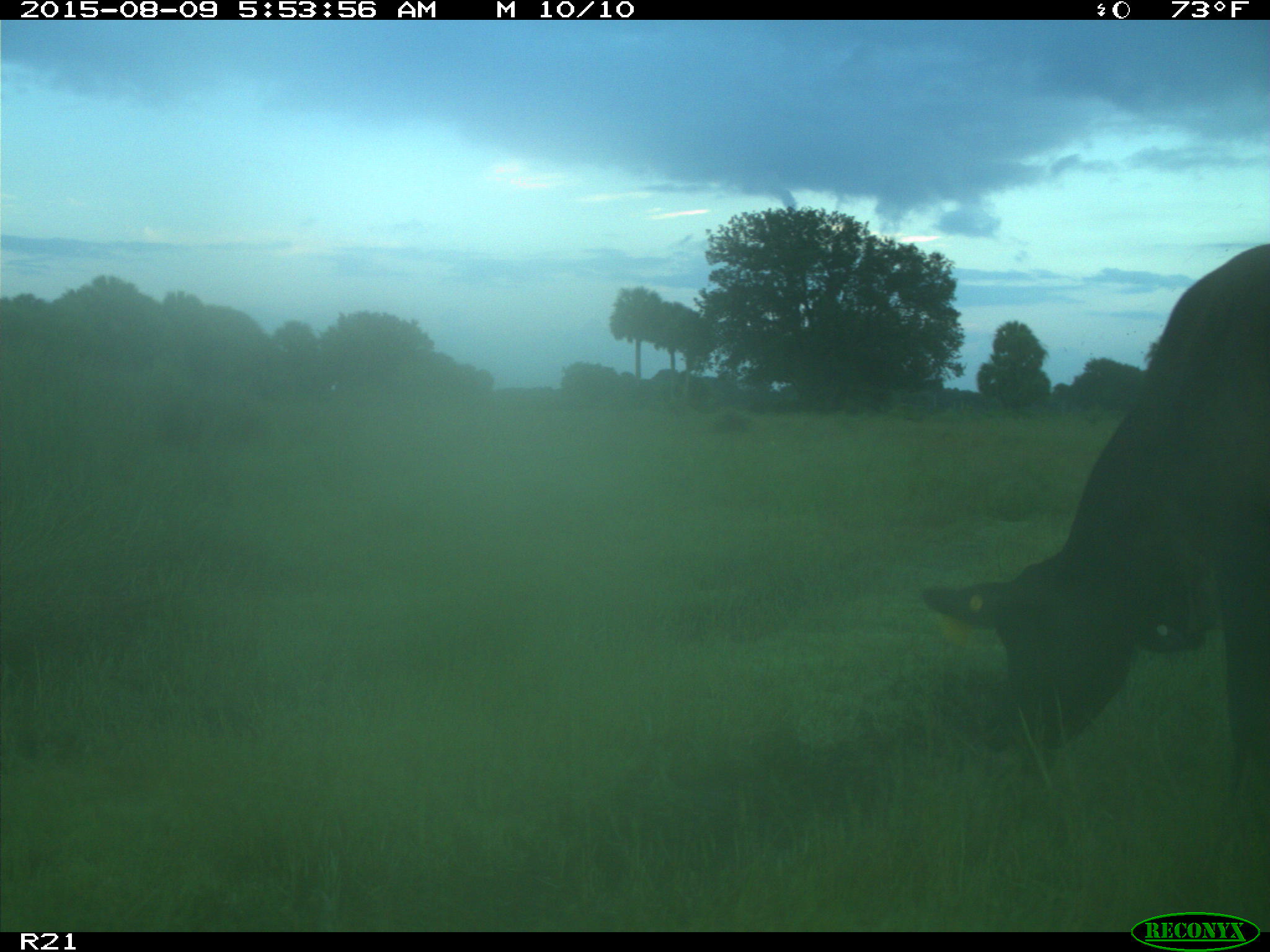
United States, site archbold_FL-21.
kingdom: Animalia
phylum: Chordata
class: Mammalia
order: Artiodactyla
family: Bovidae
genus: Bos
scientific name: Bos taurus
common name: domestic cow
Bos taurus (domestic cow).